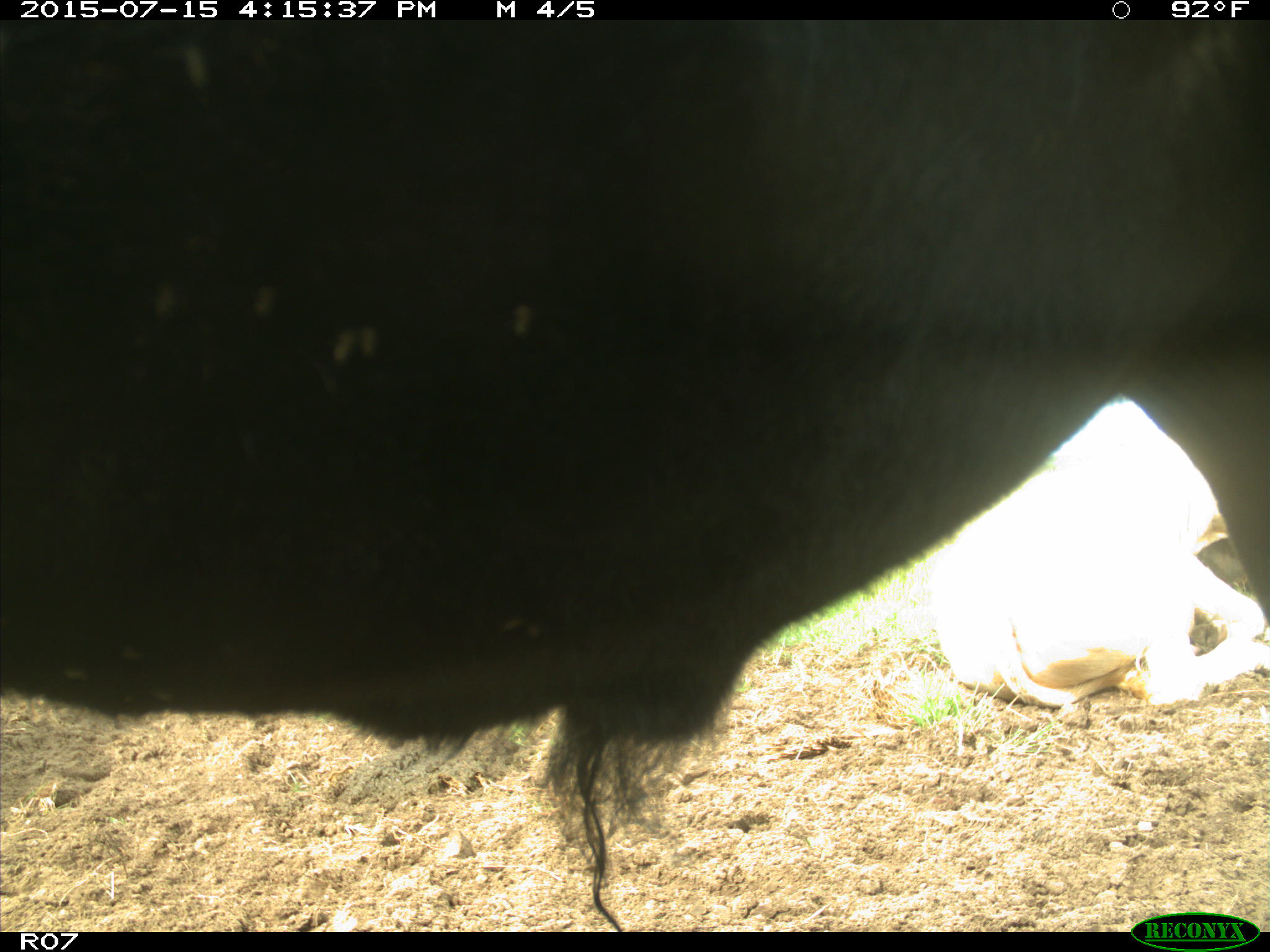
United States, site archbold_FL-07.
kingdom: Animalia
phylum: Chordata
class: Mammalia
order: Artiodactyla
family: Bovidae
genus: Bos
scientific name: Bos taurus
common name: domestic cow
Bos taurus (domestic cow).